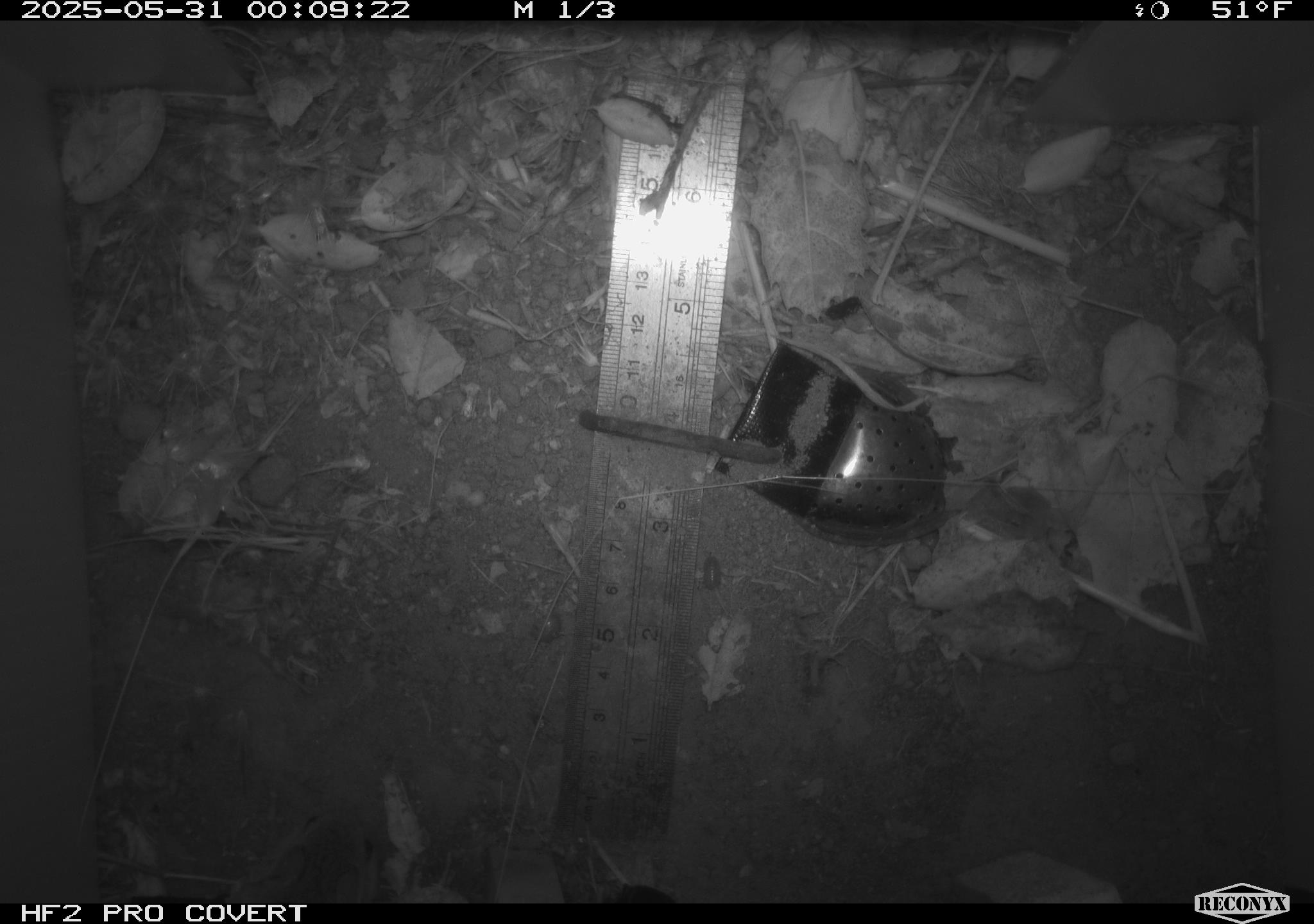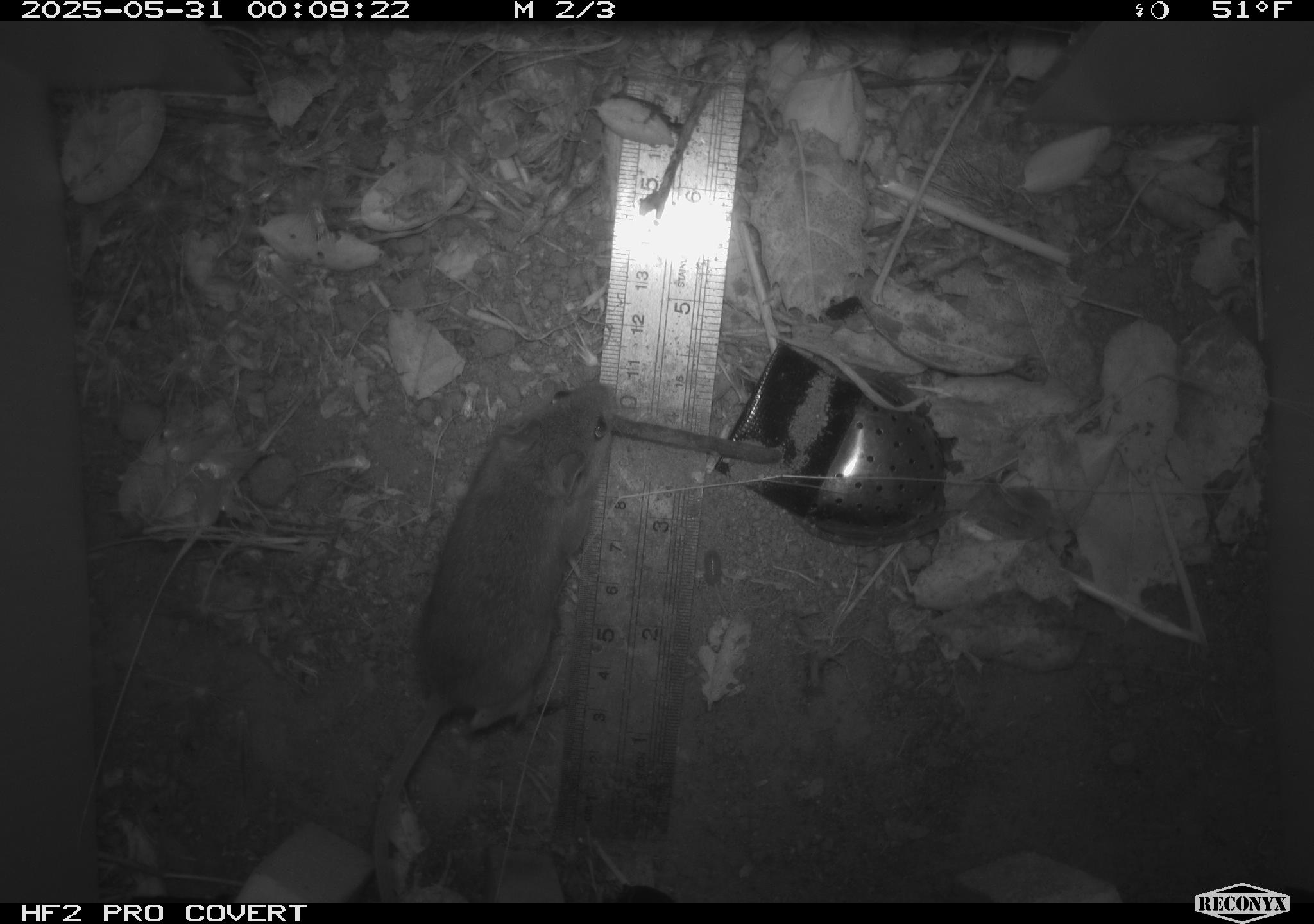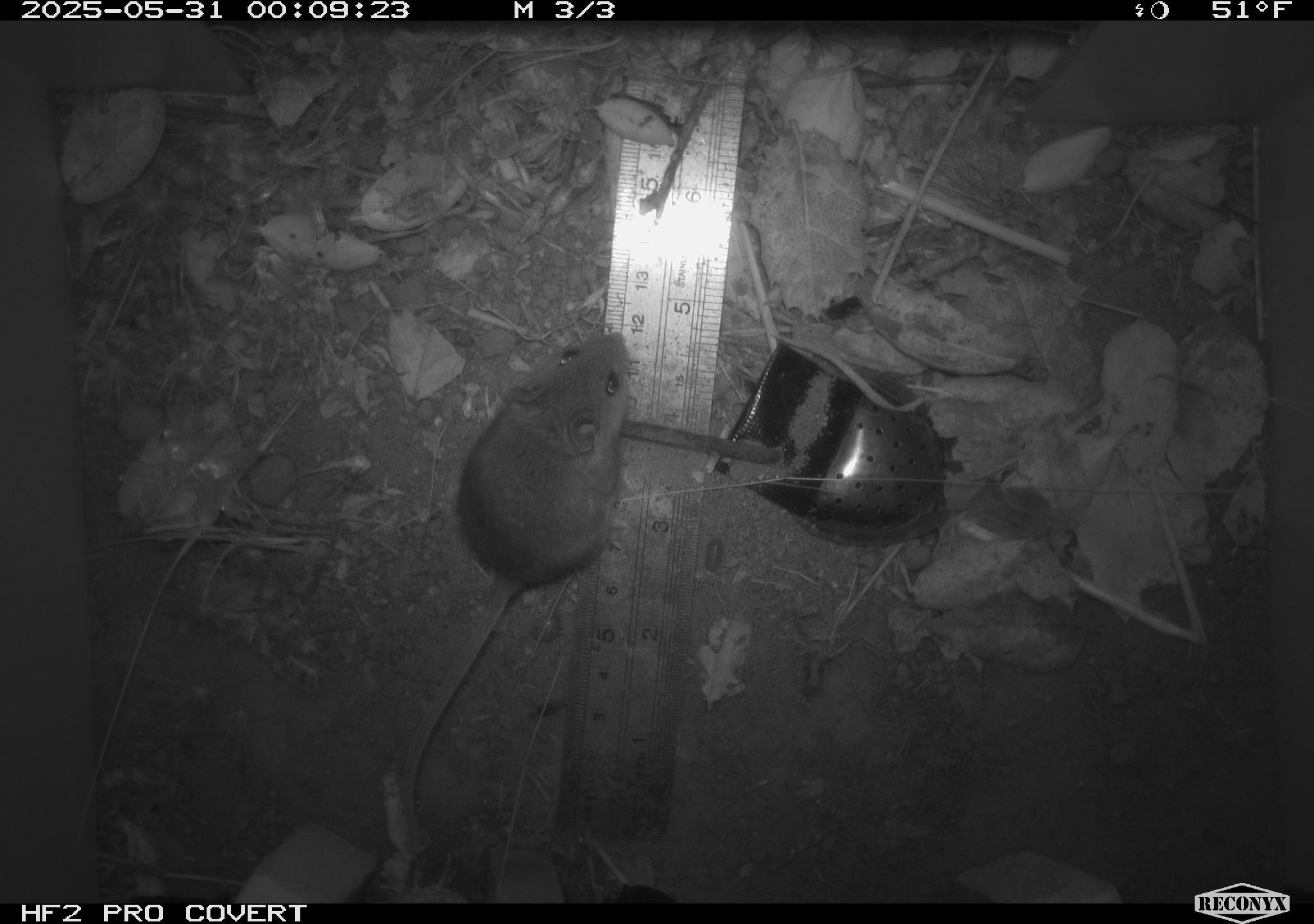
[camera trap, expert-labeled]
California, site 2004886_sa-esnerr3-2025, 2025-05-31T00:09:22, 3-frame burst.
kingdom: Animalia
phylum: Chordata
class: Mammalia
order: Rodentia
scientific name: Rodentia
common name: rodent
Rodent (Rodentia).